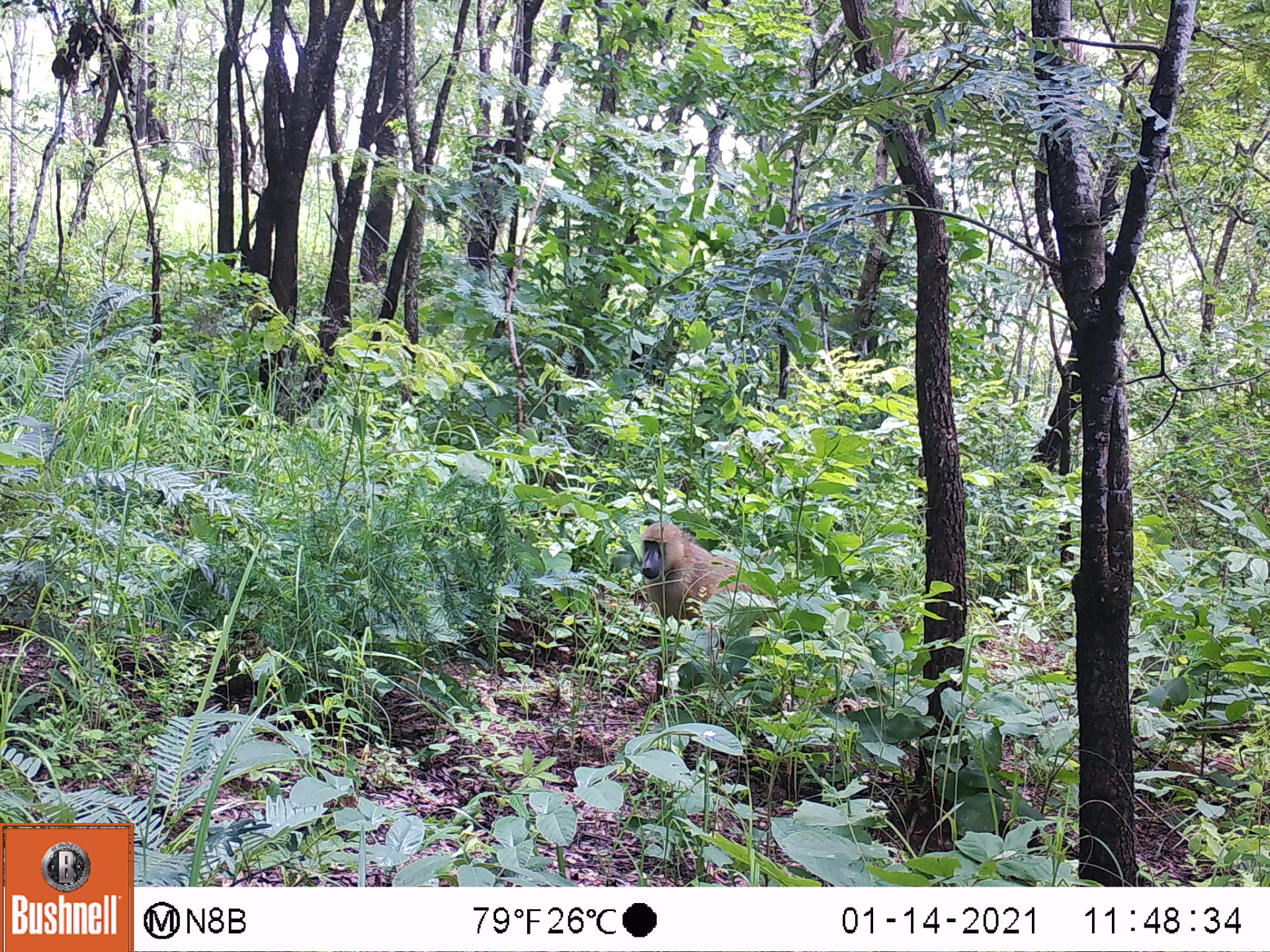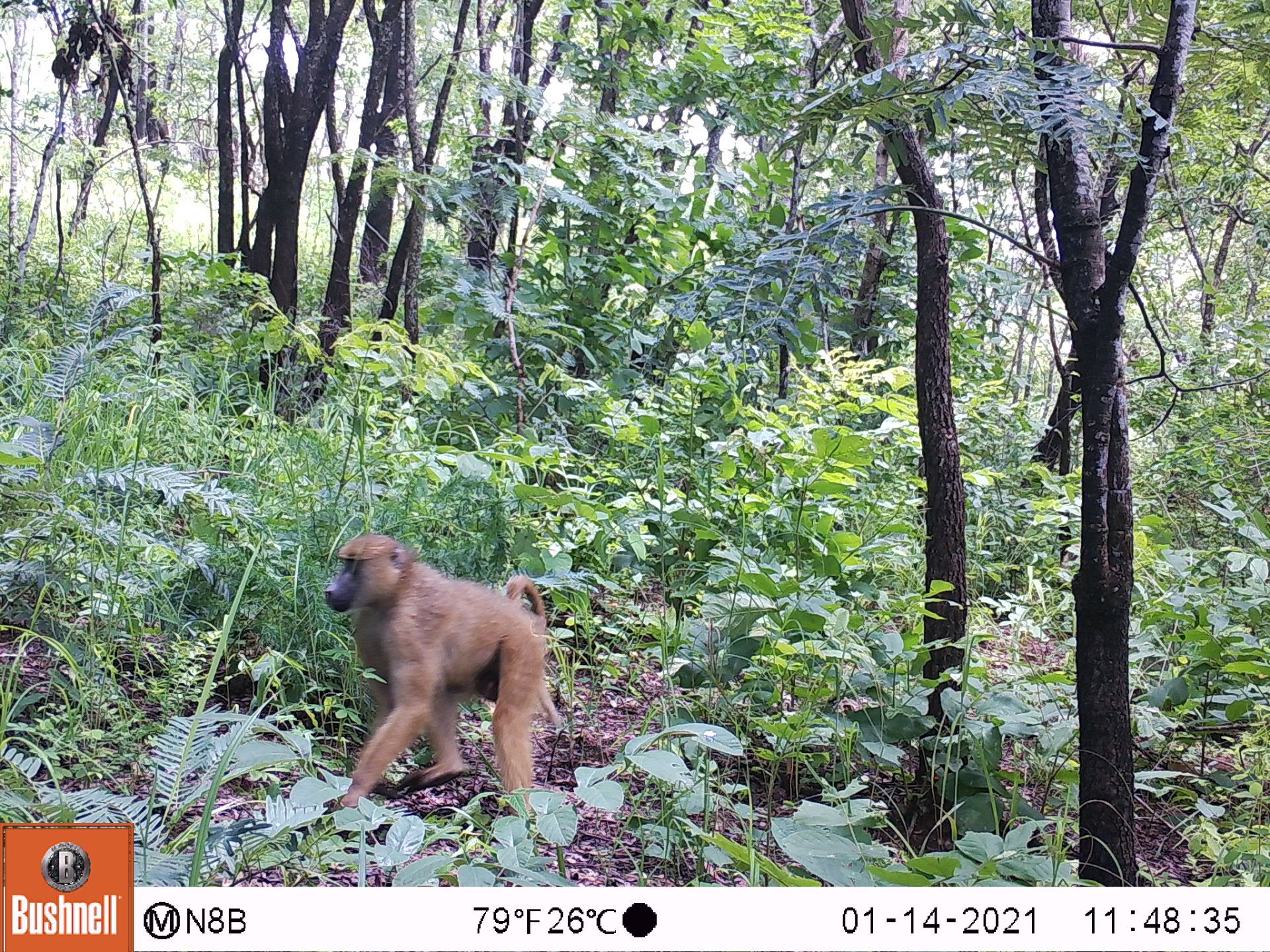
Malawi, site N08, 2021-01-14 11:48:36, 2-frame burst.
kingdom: Animalia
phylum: Chordata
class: Mammalia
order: Primates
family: Cercopithecidae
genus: Papio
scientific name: Papio cynocephalus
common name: yellow baboon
Yellow baboon (Papio cynocephalus), count 1.